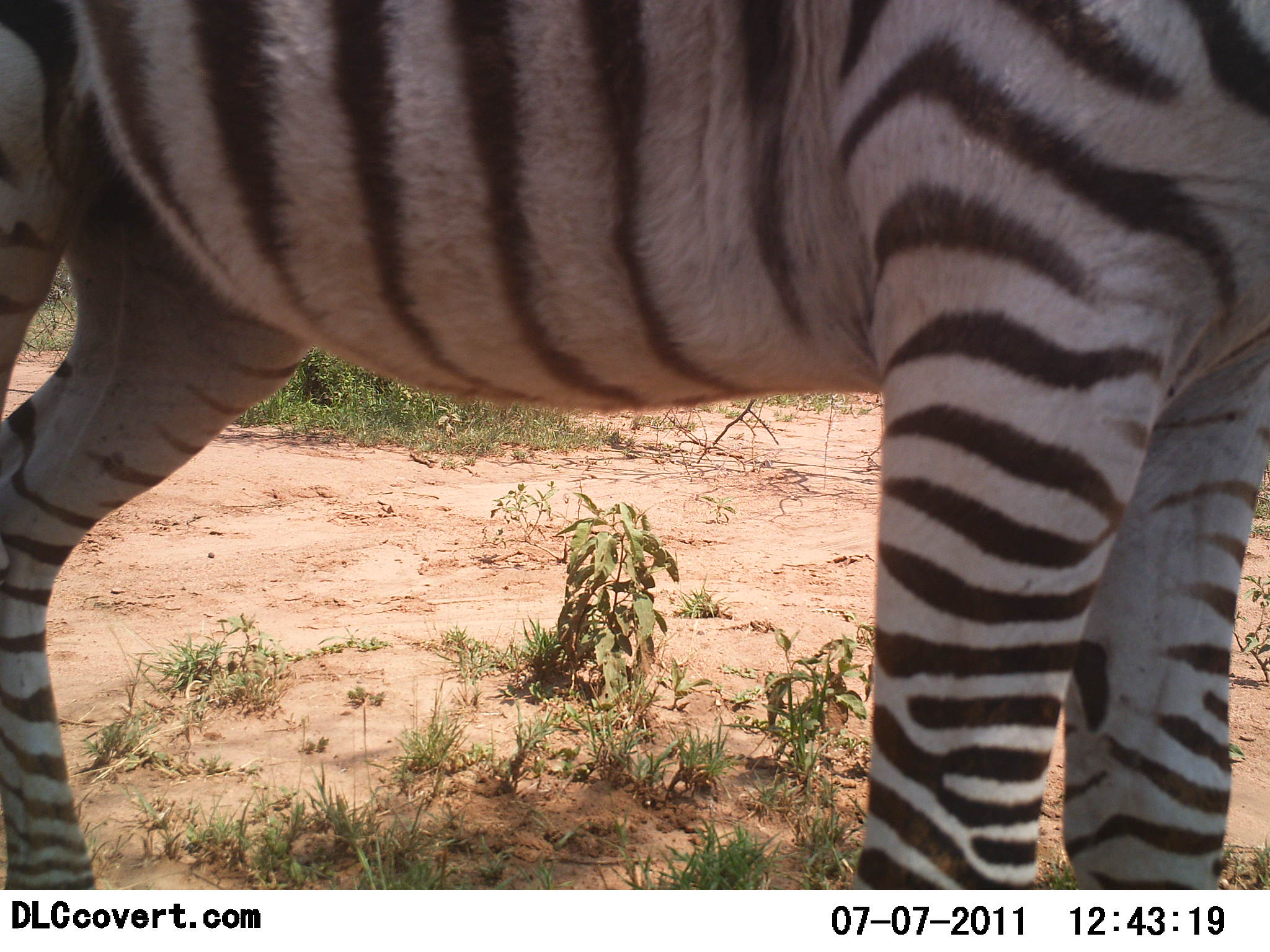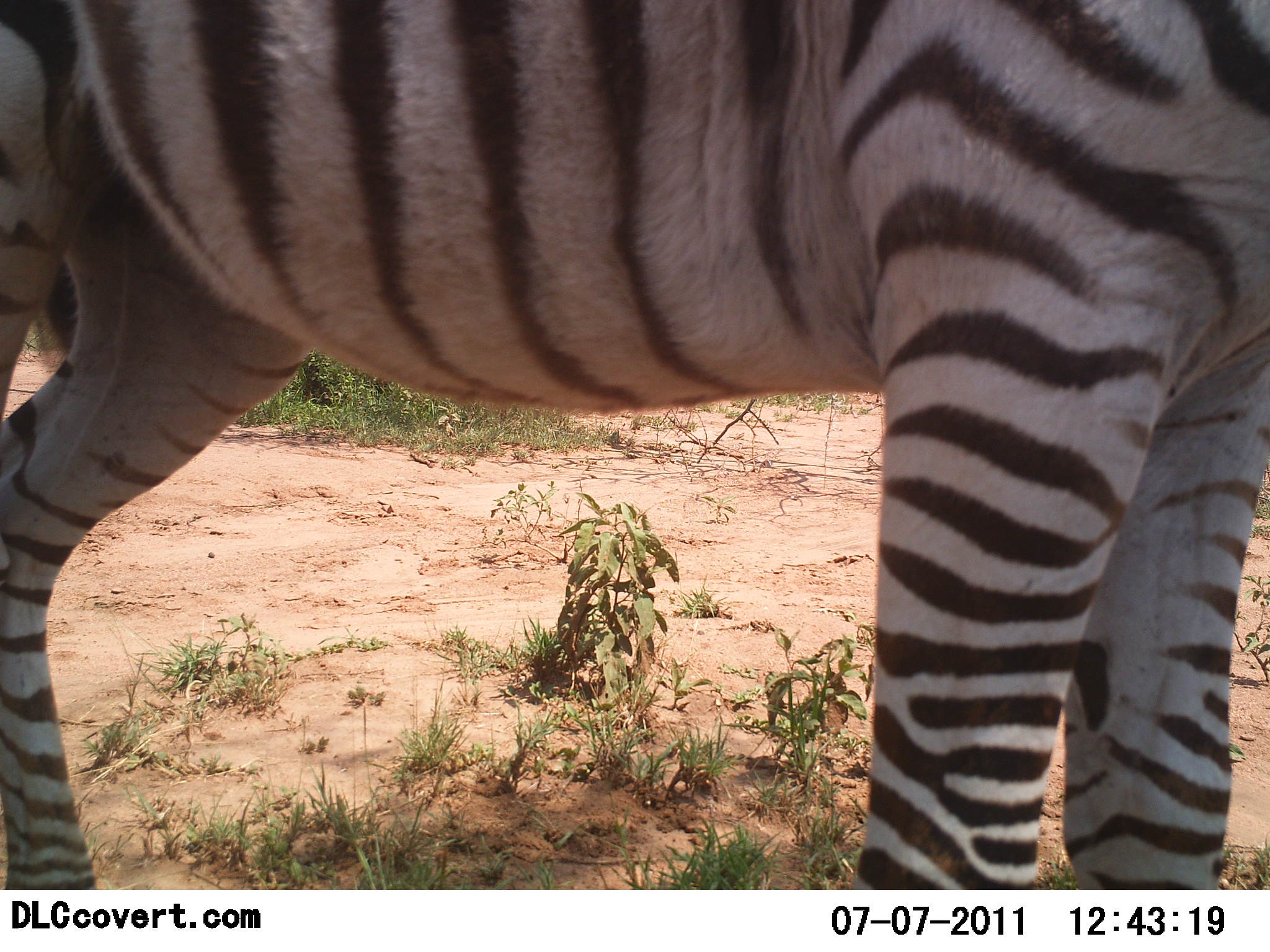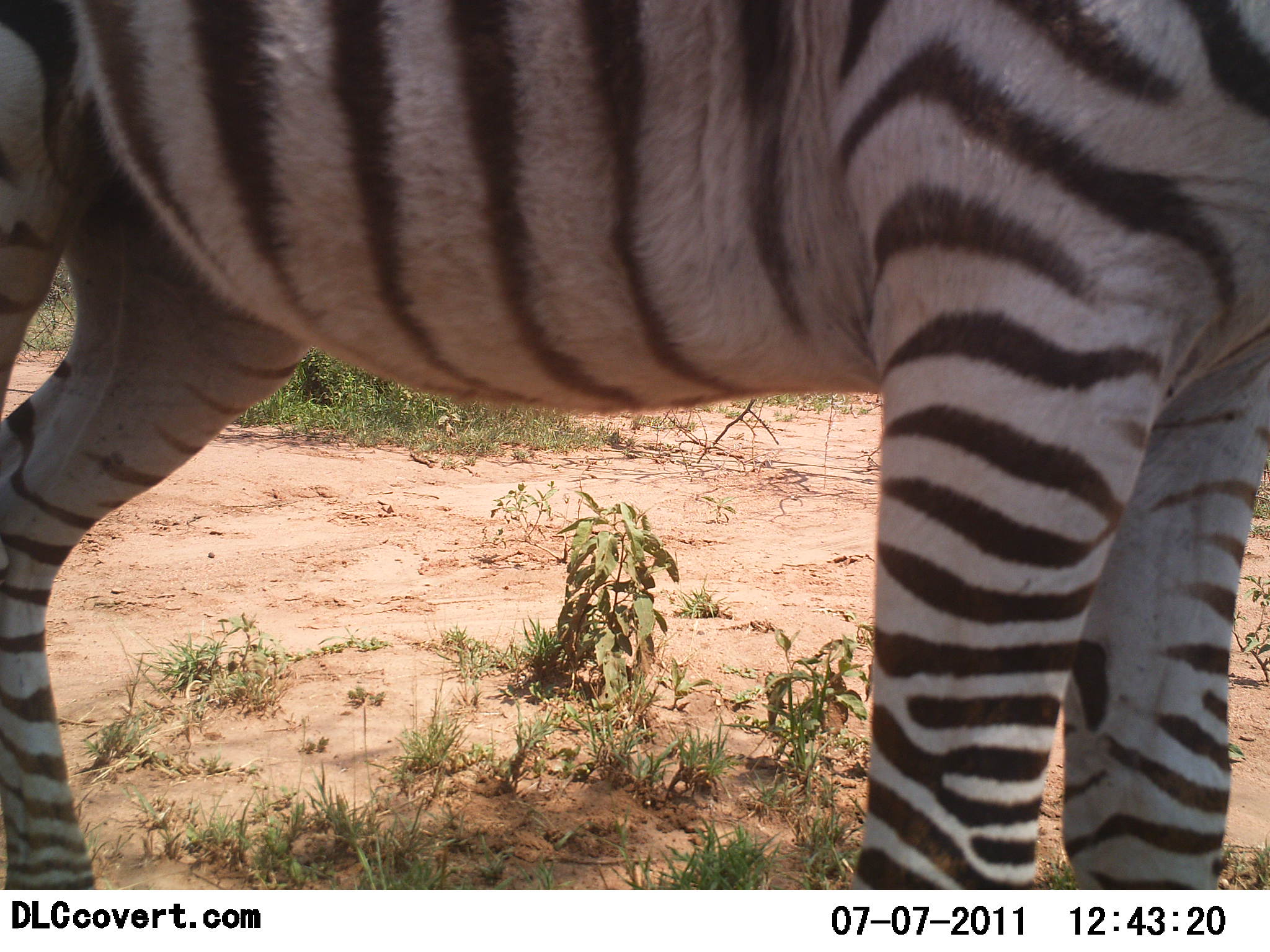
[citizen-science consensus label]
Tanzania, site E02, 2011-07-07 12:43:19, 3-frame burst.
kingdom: Animalia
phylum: Chordata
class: Mammalia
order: Perissodactyla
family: Equidae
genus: Equus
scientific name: Equus quagga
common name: plains zebra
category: zebra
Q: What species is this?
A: Zebra (plains zebra) (Equus quagga).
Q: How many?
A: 1.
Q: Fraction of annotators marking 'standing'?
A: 100%.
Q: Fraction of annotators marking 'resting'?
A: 0%.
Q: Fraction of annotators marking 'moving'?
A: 0%.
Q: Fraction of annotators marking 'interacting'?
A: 0%.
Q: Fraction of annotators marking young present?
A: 0%.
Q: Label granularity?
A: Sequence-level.